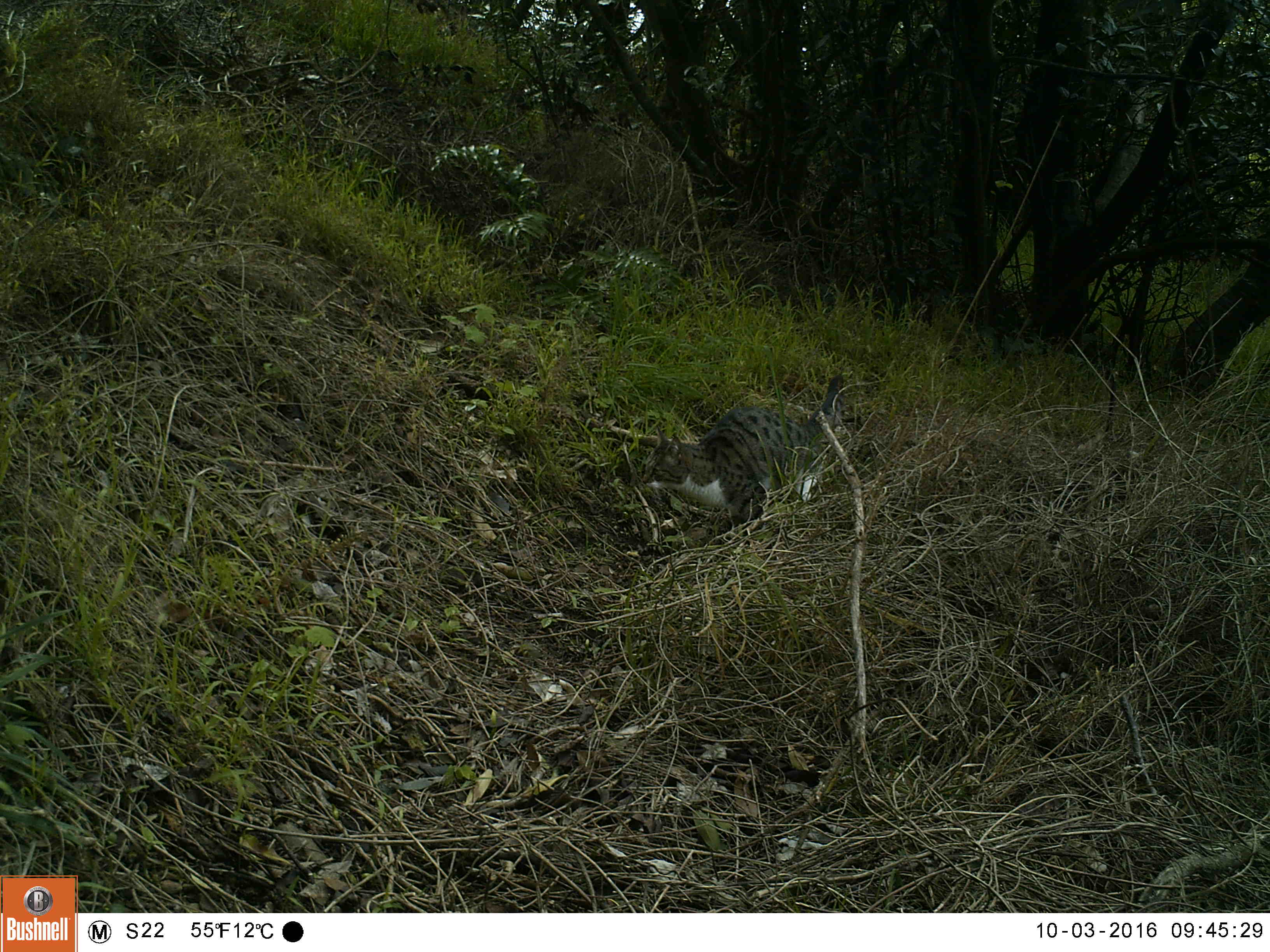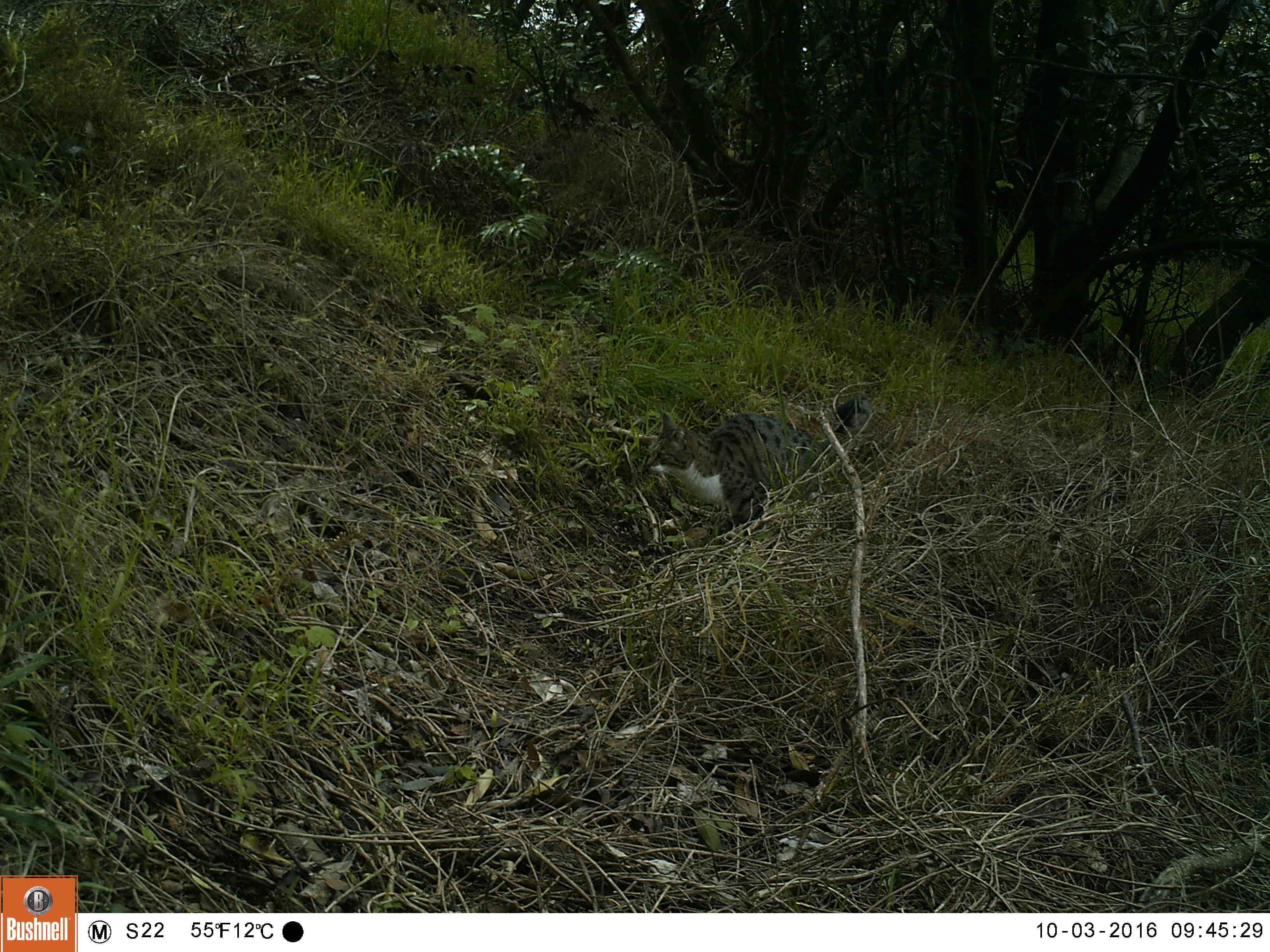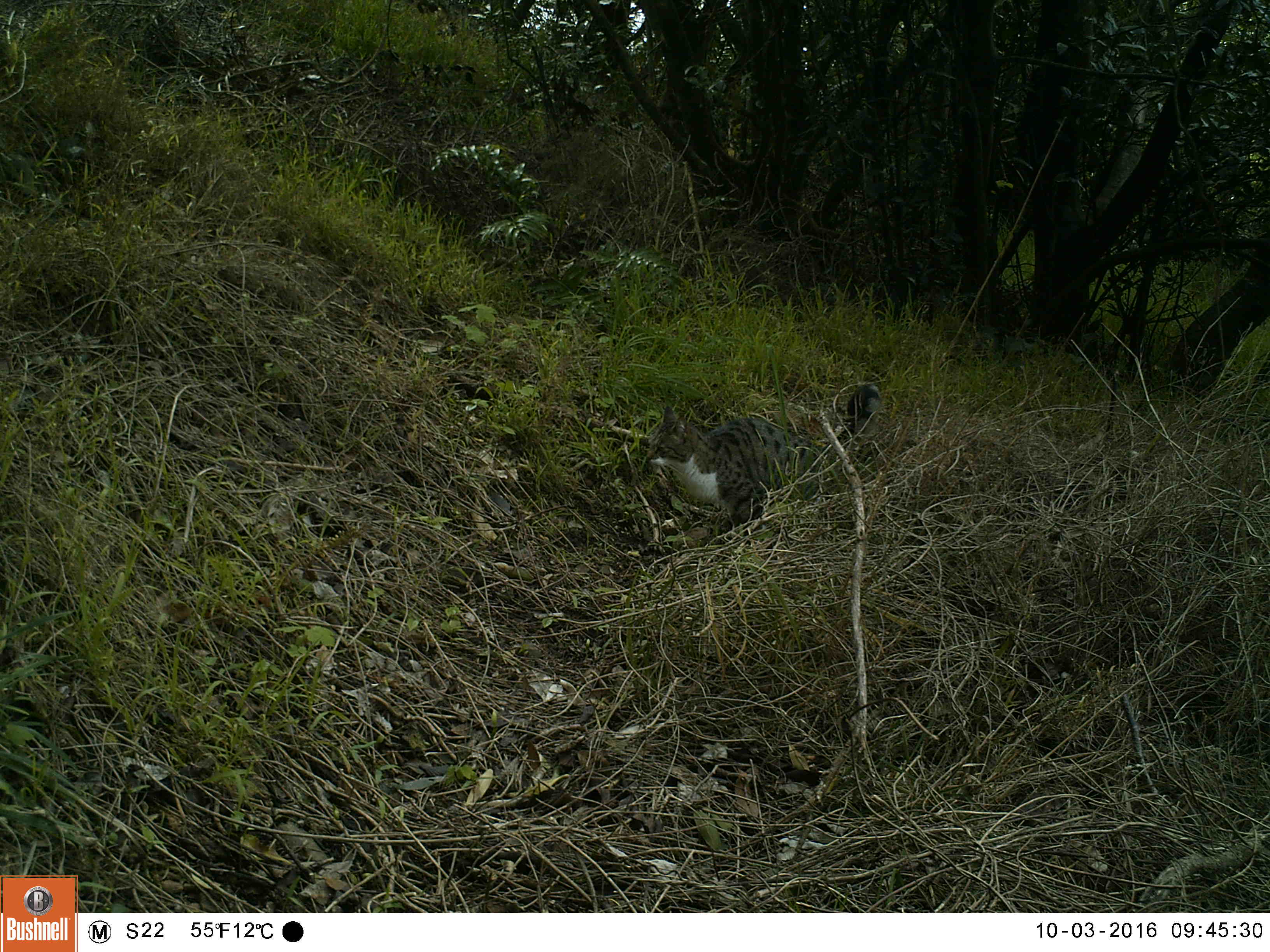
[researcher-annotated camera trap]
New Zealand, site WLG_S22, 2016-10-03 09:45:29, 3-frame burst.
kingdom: Animalia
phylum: Chordata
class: Mammalia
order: Carnivora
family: Felidae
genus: Felis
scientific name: Felis catus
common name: domestic cat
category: cat